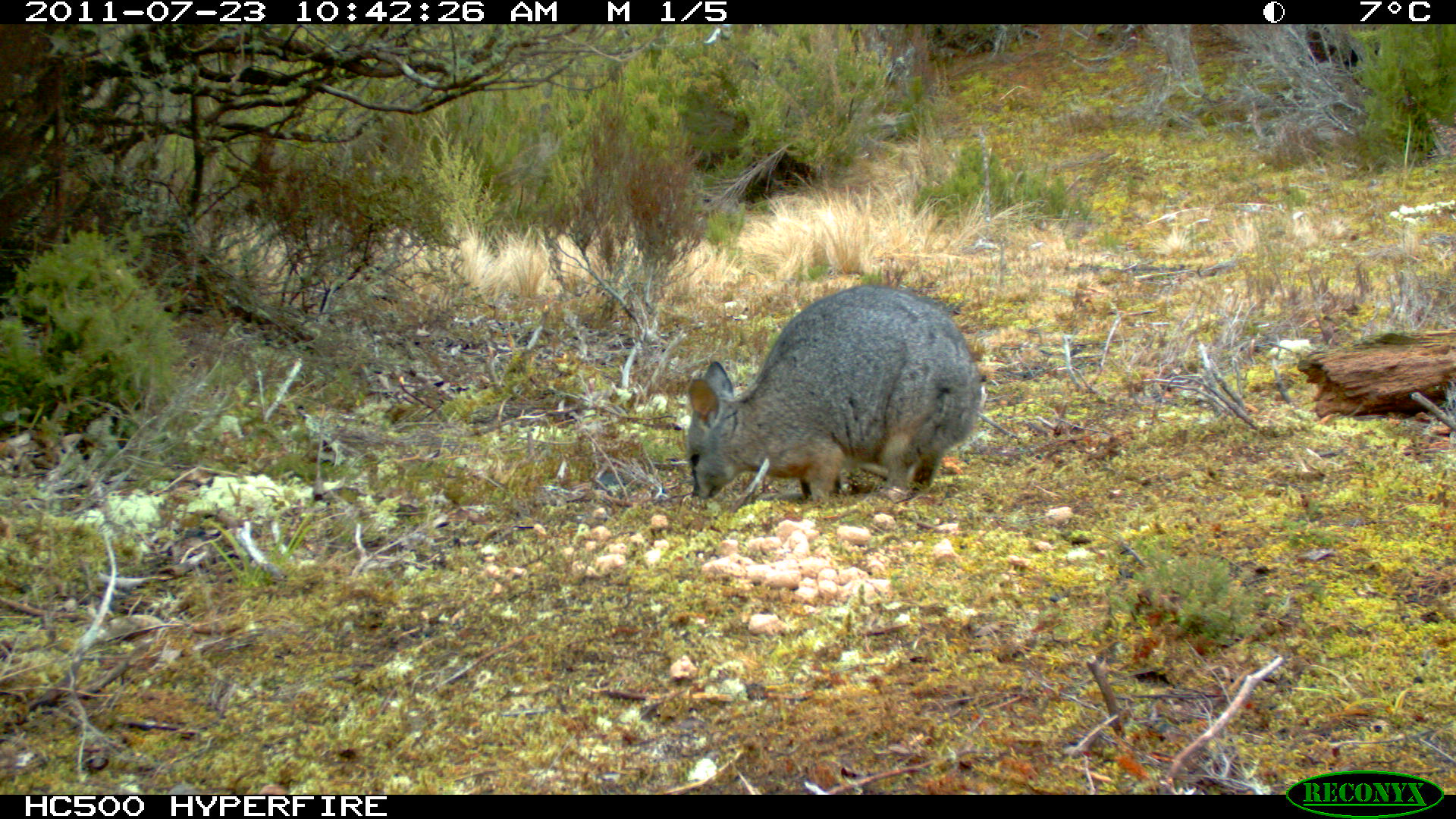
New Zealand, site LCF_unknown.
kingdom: Animalia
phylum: Chordata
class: Mammalia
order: Diprotodontia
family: Macropodidae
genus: Notamacropus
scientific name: Notamacropus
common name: wallaby